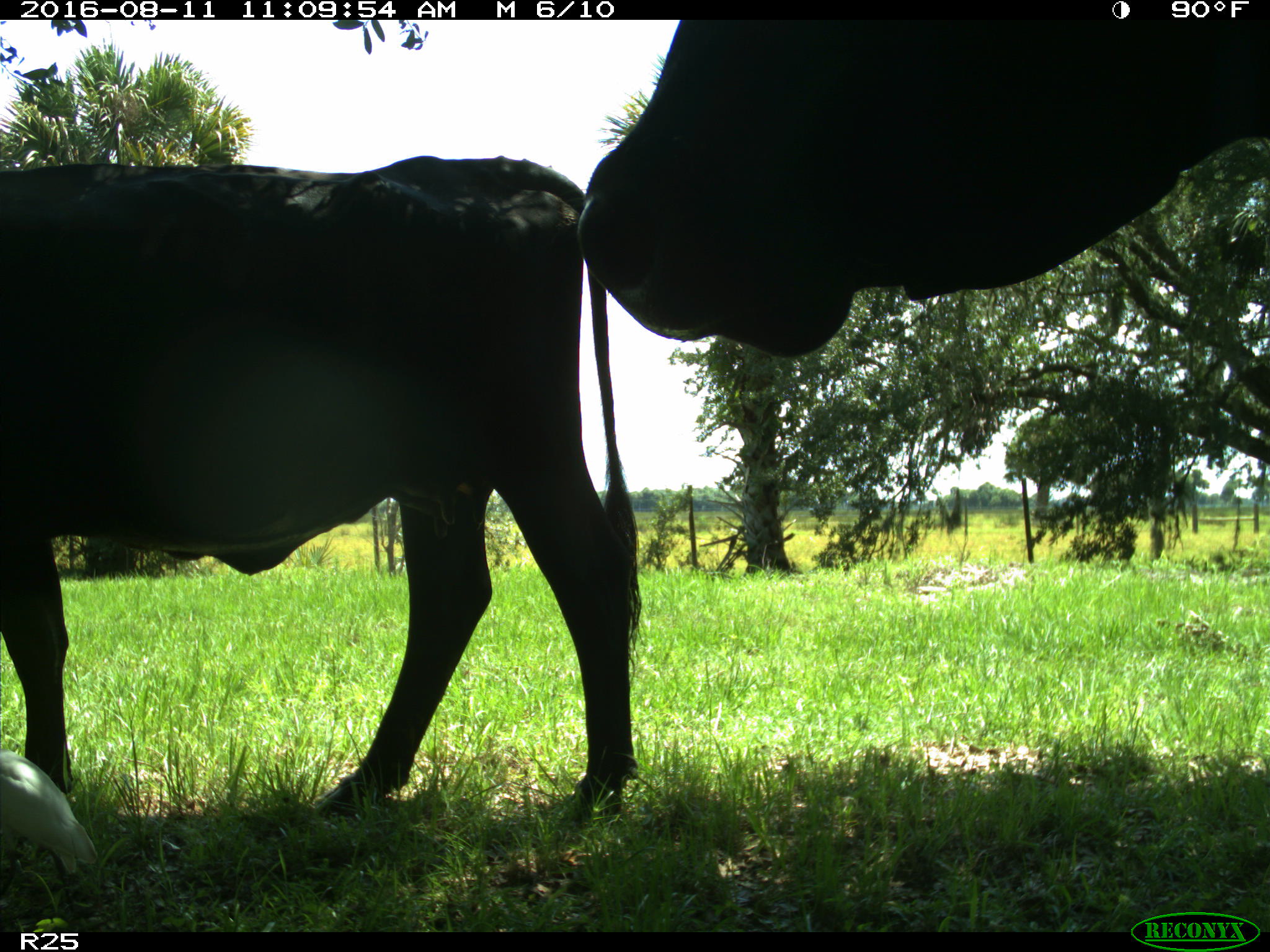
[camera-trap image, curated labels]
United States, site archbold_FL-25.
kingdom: Animalia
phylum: Chordata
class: Mammalia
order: Artiodactyla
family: Bovidae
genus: Bos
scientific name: Bos taurus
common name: domestic cow